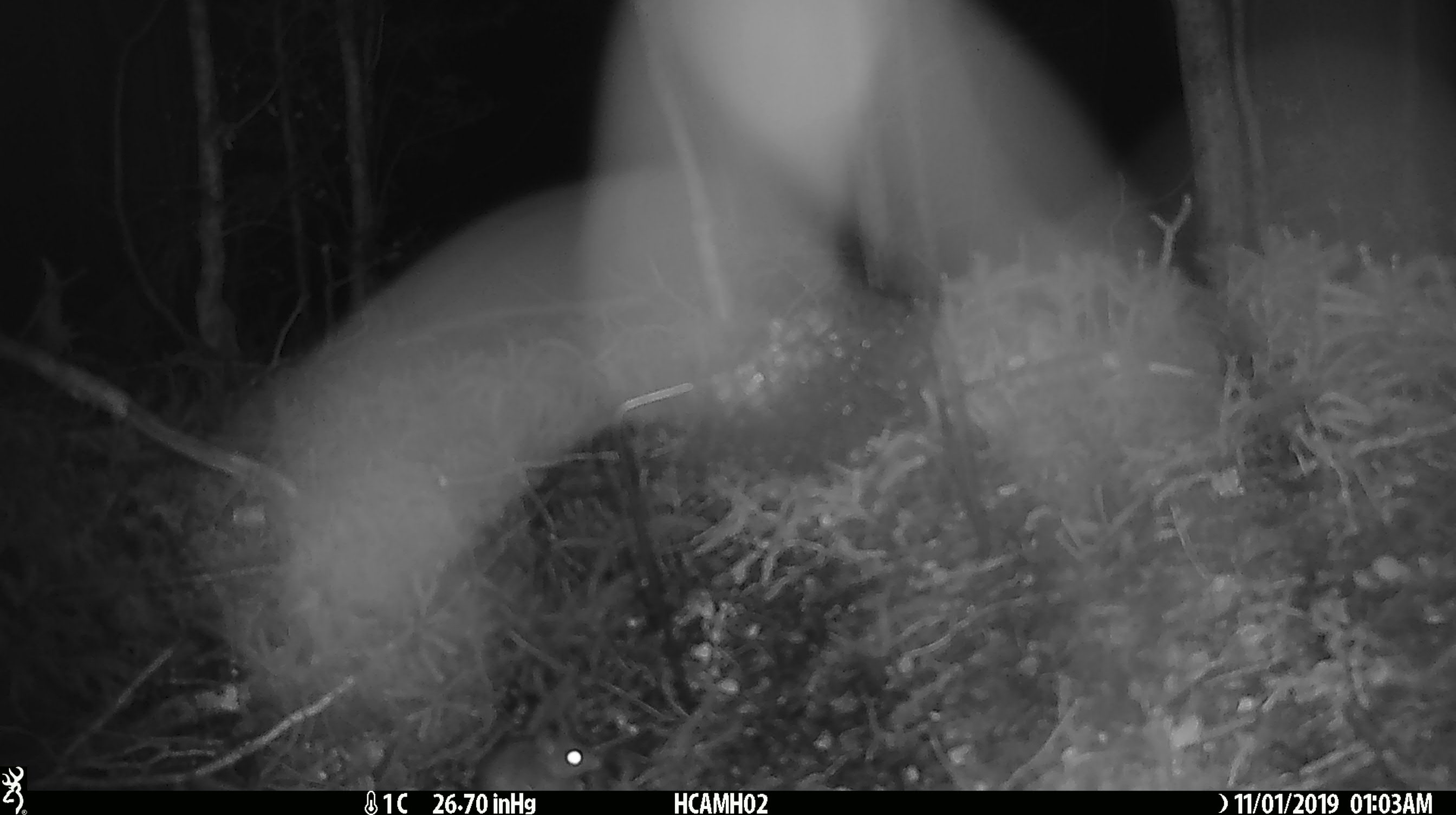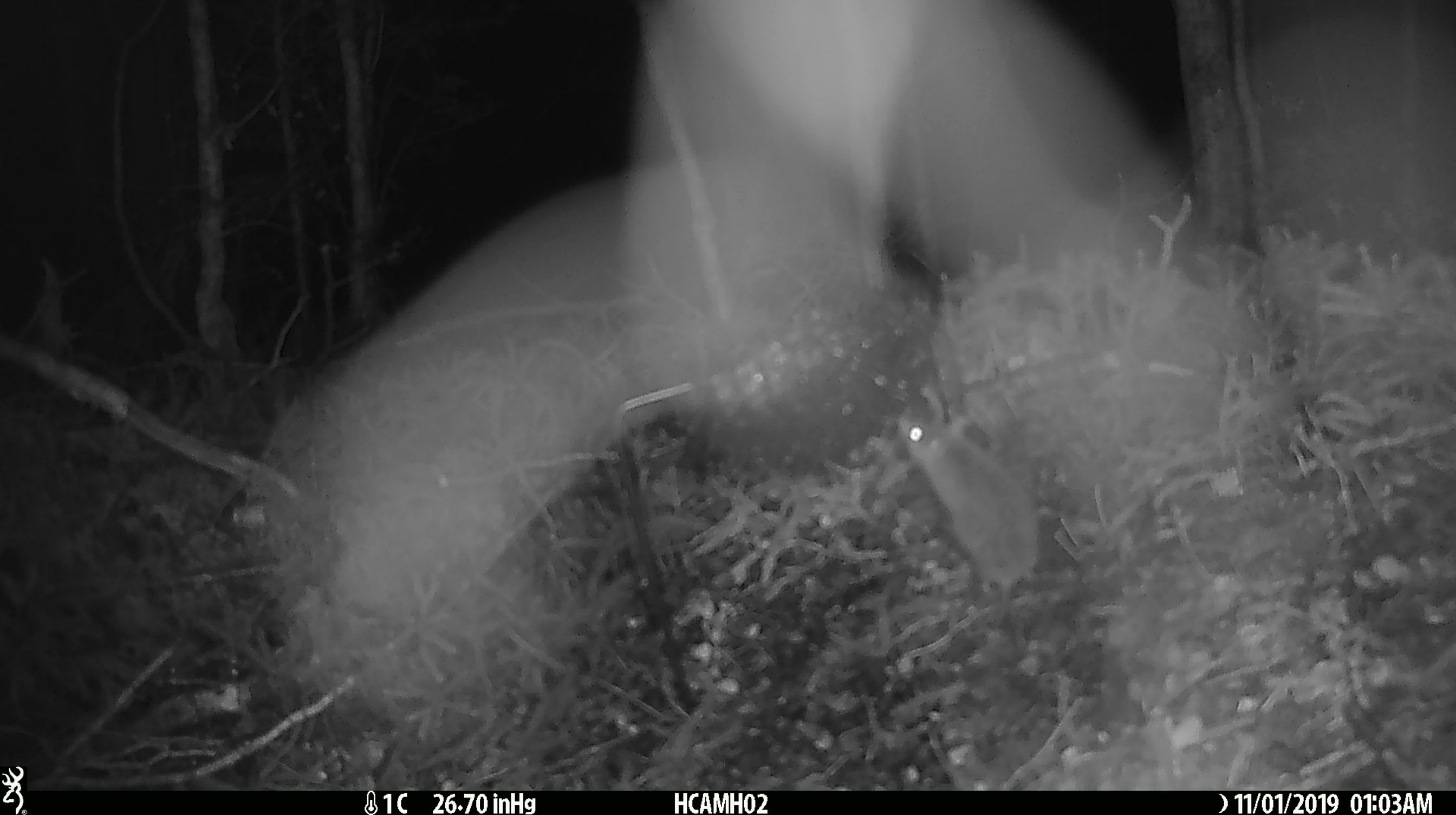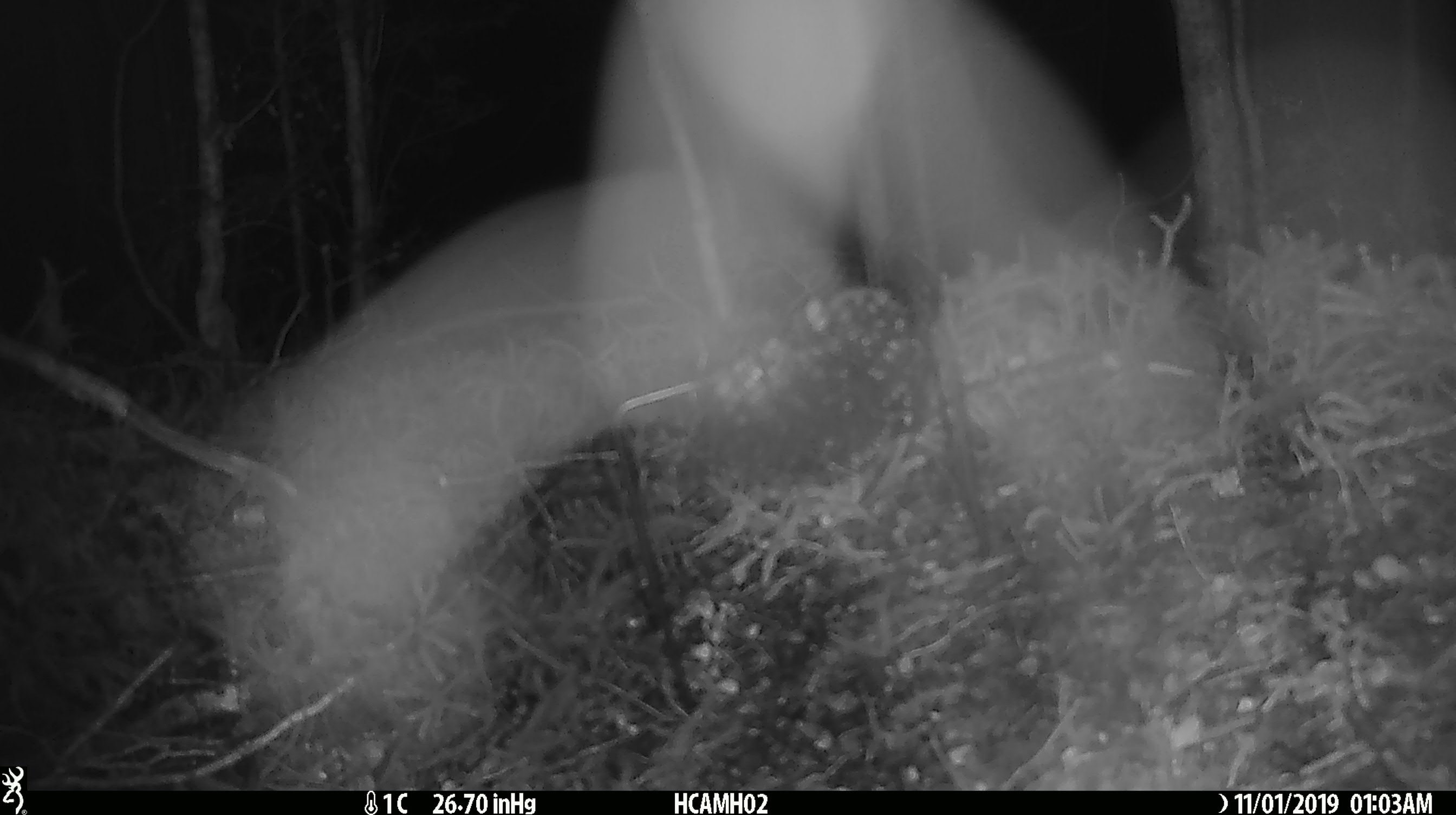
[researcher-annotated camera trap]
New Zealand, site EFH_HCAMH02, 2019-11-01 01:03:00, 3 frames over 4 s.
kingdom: Animalia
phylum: Chordata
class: Mammalia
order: Rodentia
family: Muridae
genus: Mus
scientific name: Mus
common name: mouse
Mouse (Mus).